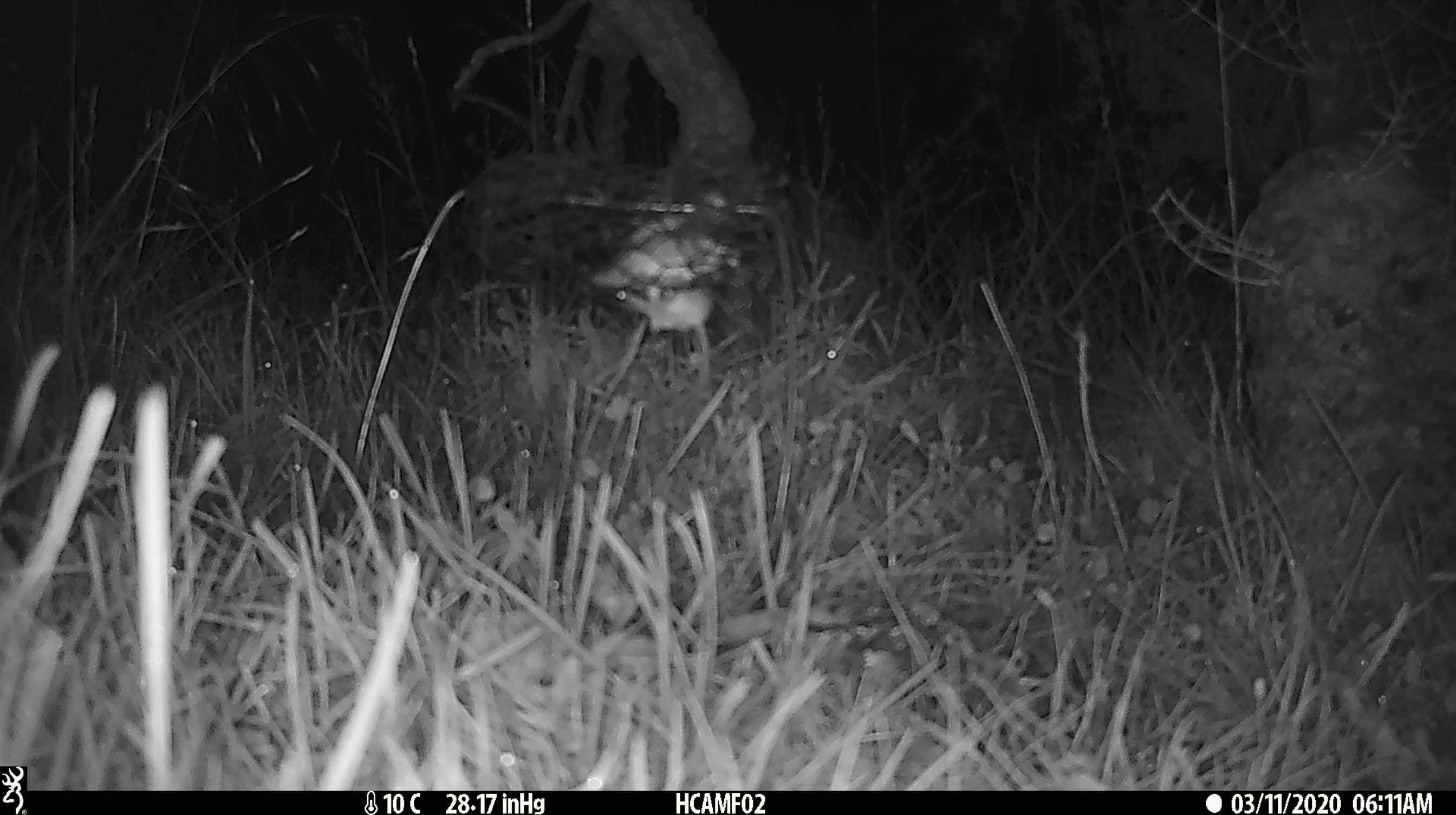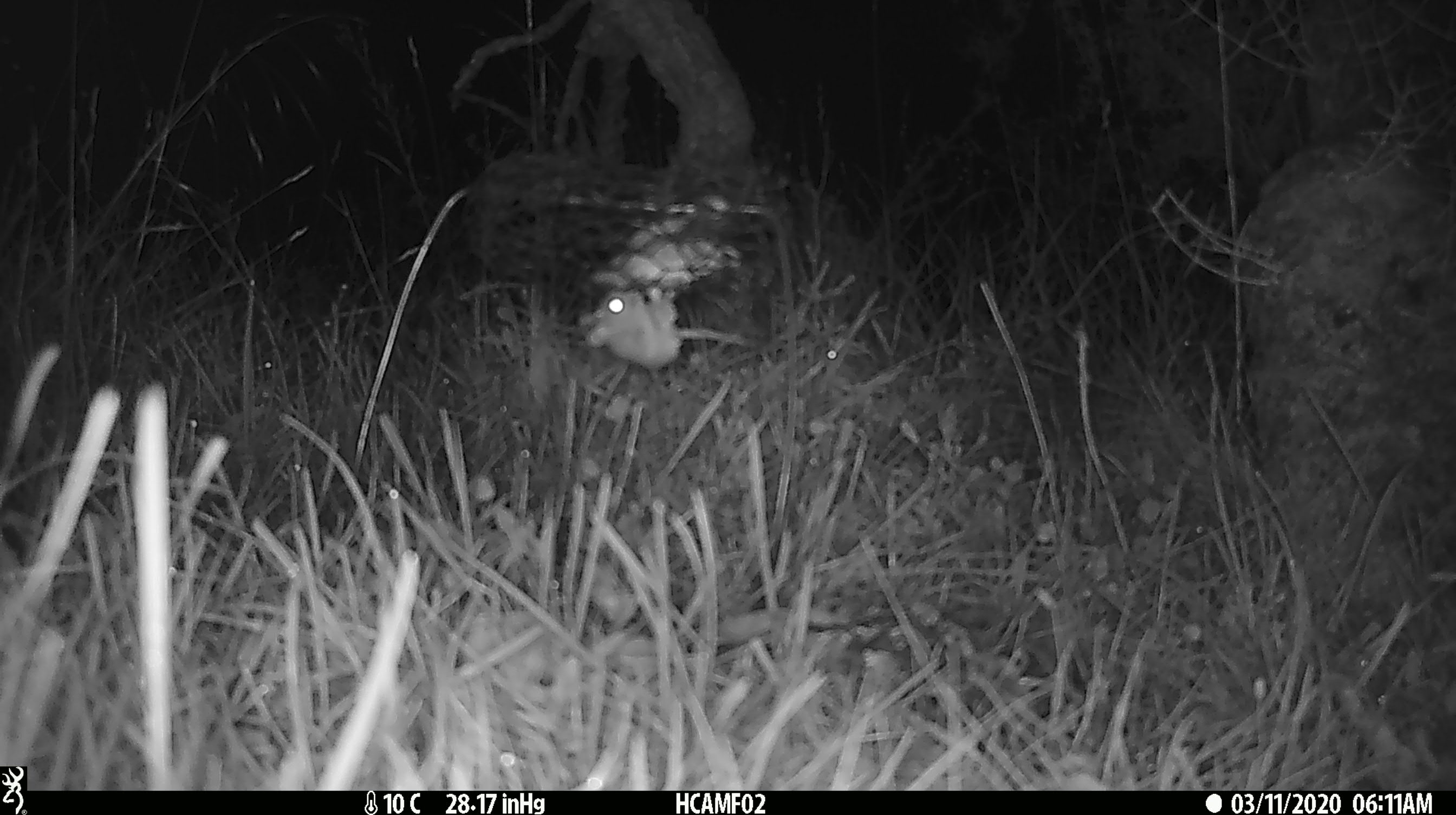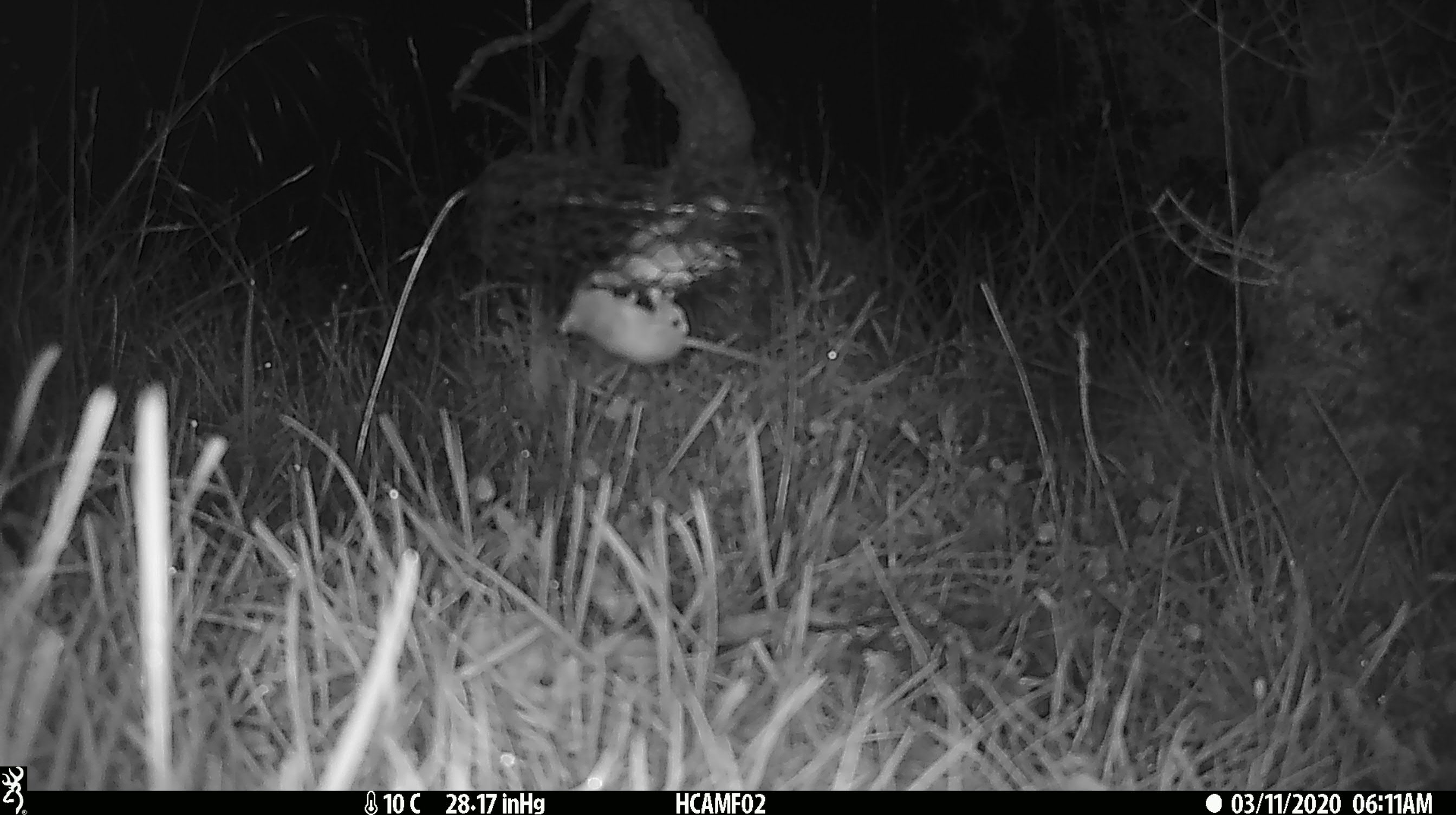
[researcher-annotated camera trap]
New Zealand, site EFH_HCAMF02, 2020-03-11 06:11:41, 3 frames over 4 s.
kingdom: Animalia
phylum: Chordata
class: Mammalia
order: Rodentia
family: Muridae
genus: Mus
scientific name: Mus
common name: mouse